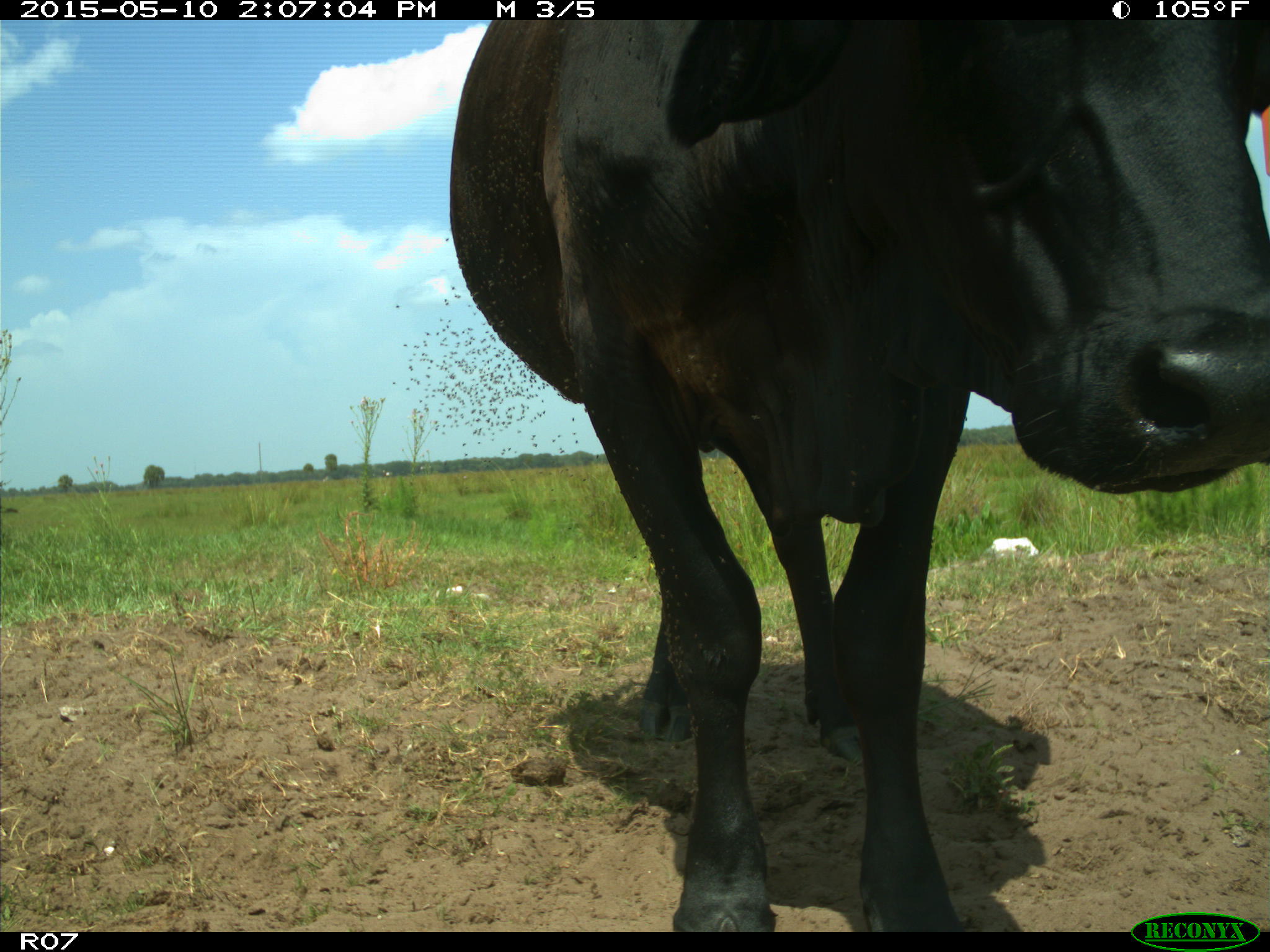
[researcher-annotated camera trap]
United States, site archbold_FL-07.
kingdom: Animalia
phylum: Chordata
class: Mammalia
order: Artiodactyla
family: Bovidae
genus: Bos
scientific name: Bos taurus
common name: domestic cow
Bos taurus (domestic cow).